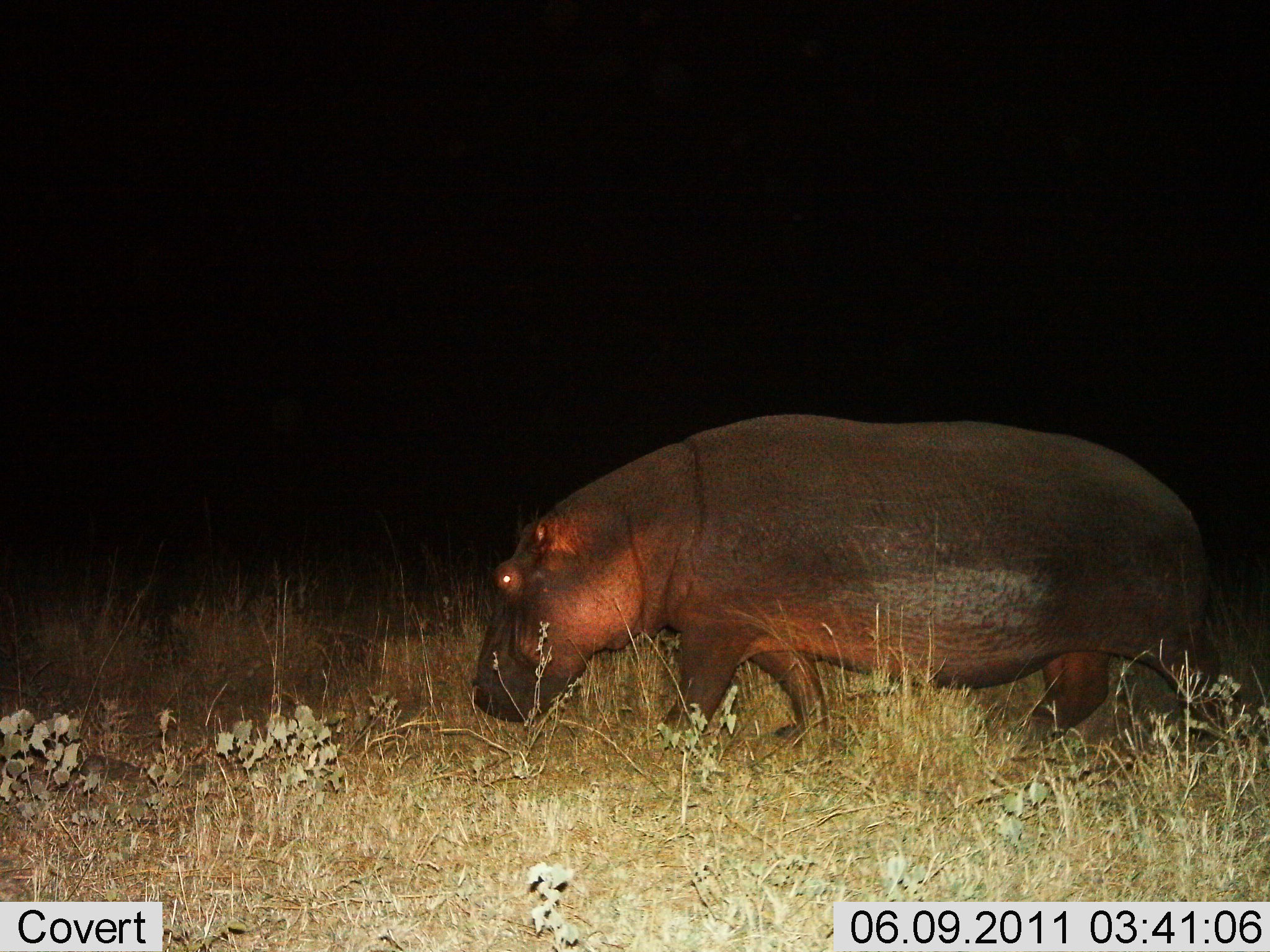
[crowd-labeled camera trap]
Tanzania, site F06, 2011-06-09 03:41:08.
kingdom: Animalia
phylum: Chordata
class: Mammalia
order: Artiodactyla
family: Hippopotamidae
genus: Hippopotamus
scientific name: Hippopotamus amphibius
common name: hippopotamus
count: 1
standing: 17%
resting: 0%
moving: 75%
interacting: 0%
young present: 0%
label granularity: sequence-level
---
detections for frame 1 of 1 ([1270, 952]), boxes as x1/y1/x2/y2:
animal: 471/412/1227/754